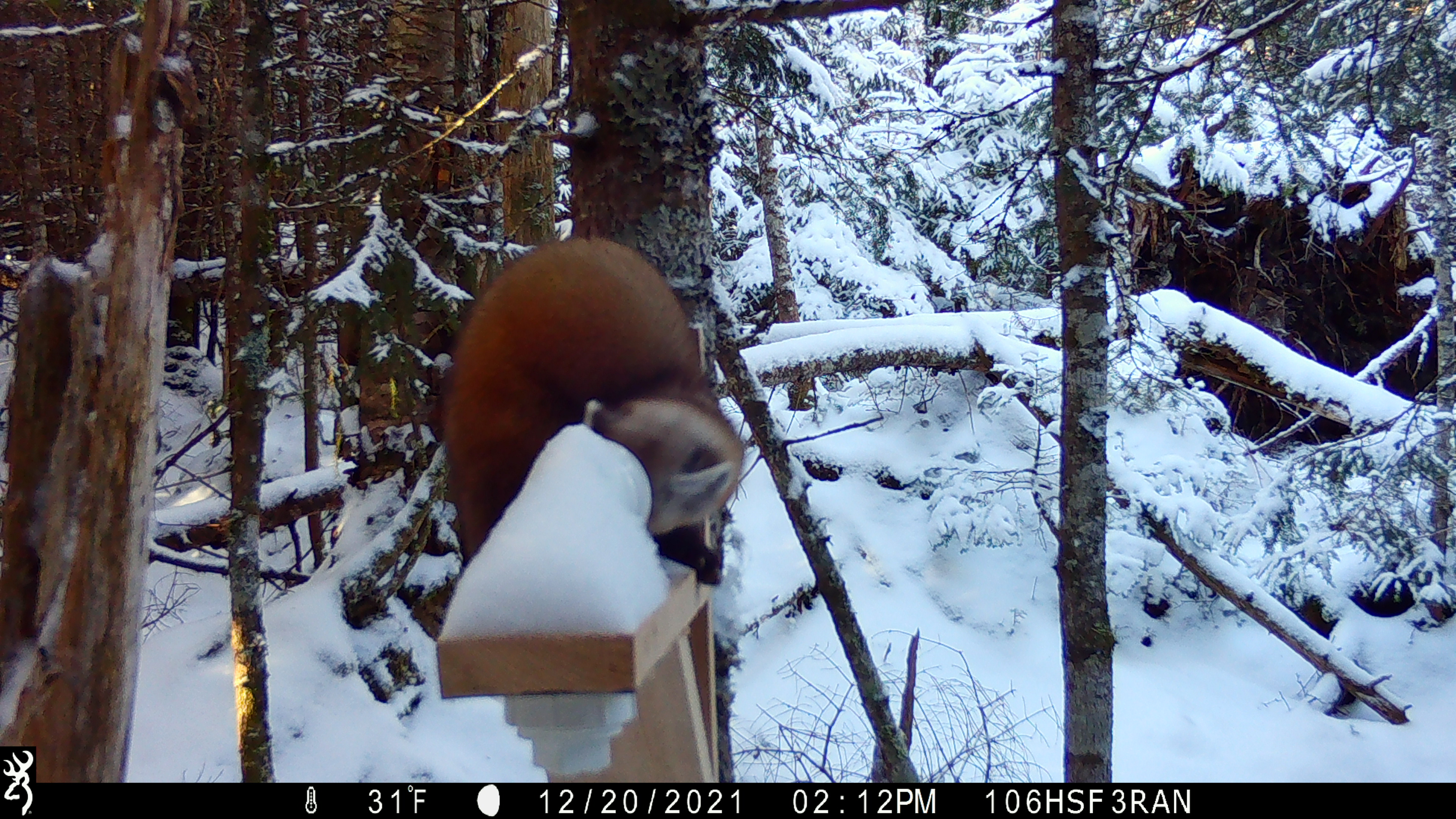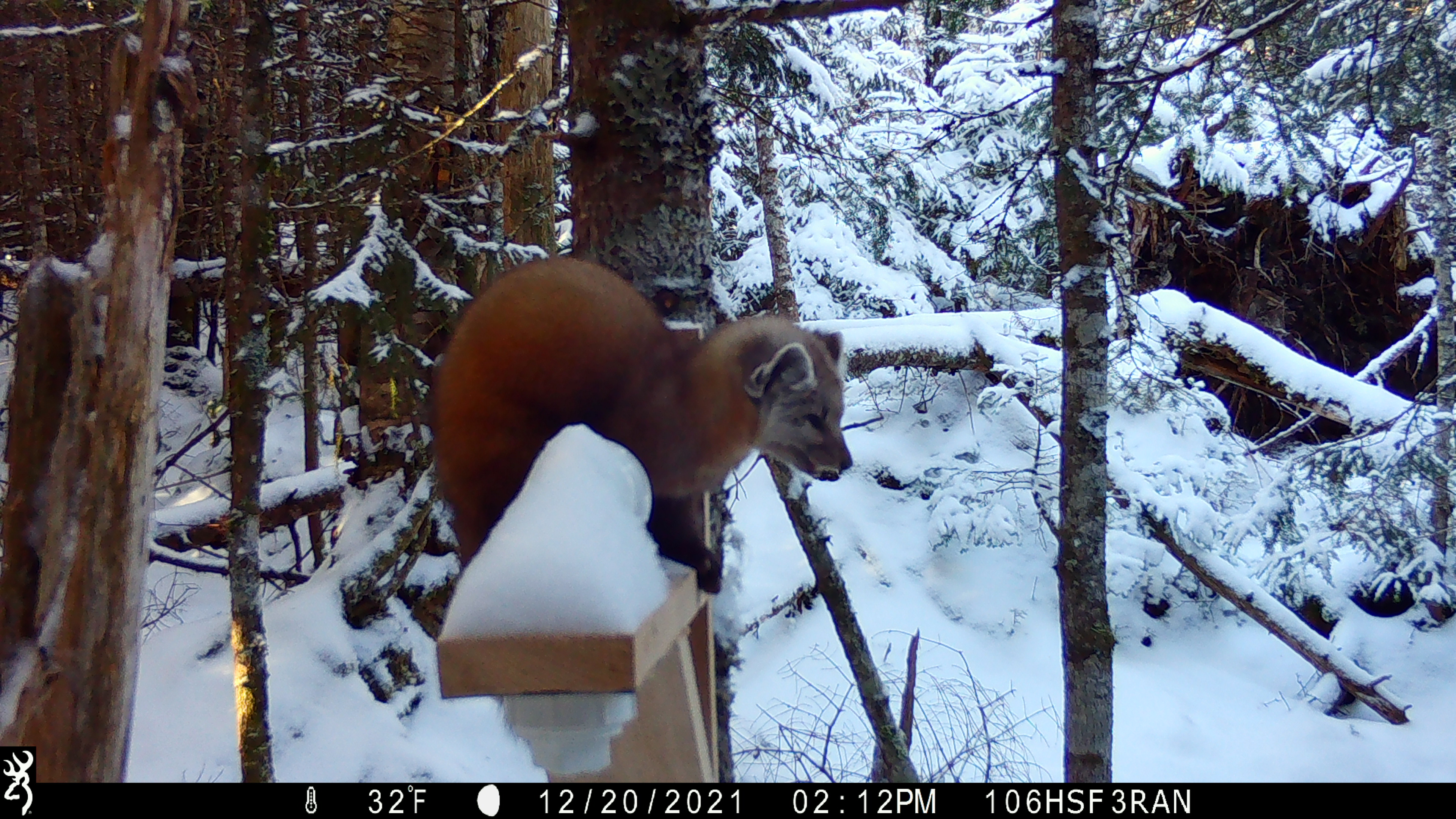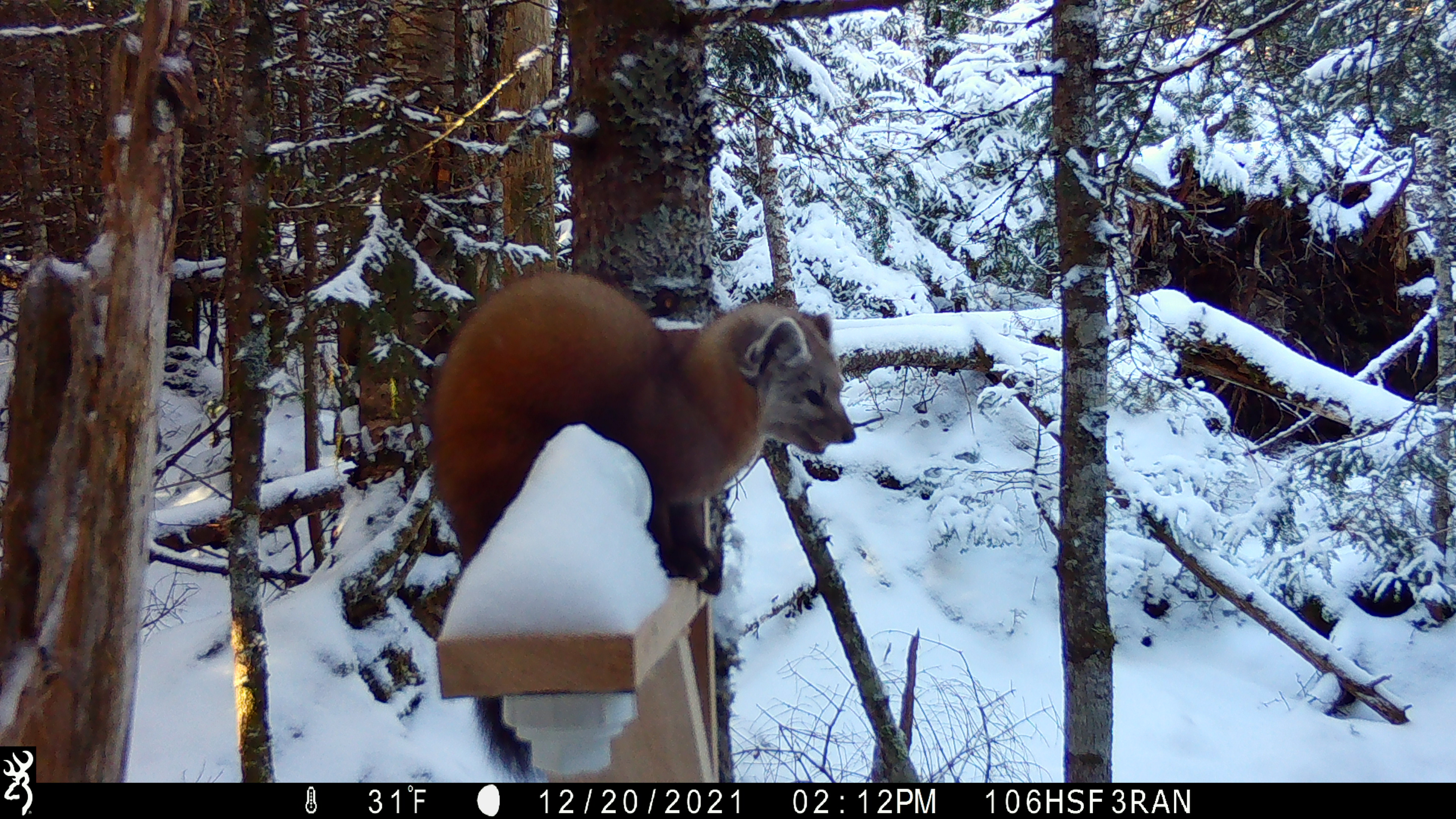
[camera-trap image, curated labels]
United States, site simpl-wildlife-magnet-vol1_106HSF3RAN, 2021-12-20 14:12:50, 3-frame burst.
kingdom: Animalia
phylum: Chordata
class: Mammalia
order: Carnivora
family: Mustelidae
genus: Martes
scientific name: Martes americana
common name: american marten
American marten (Martes americana).